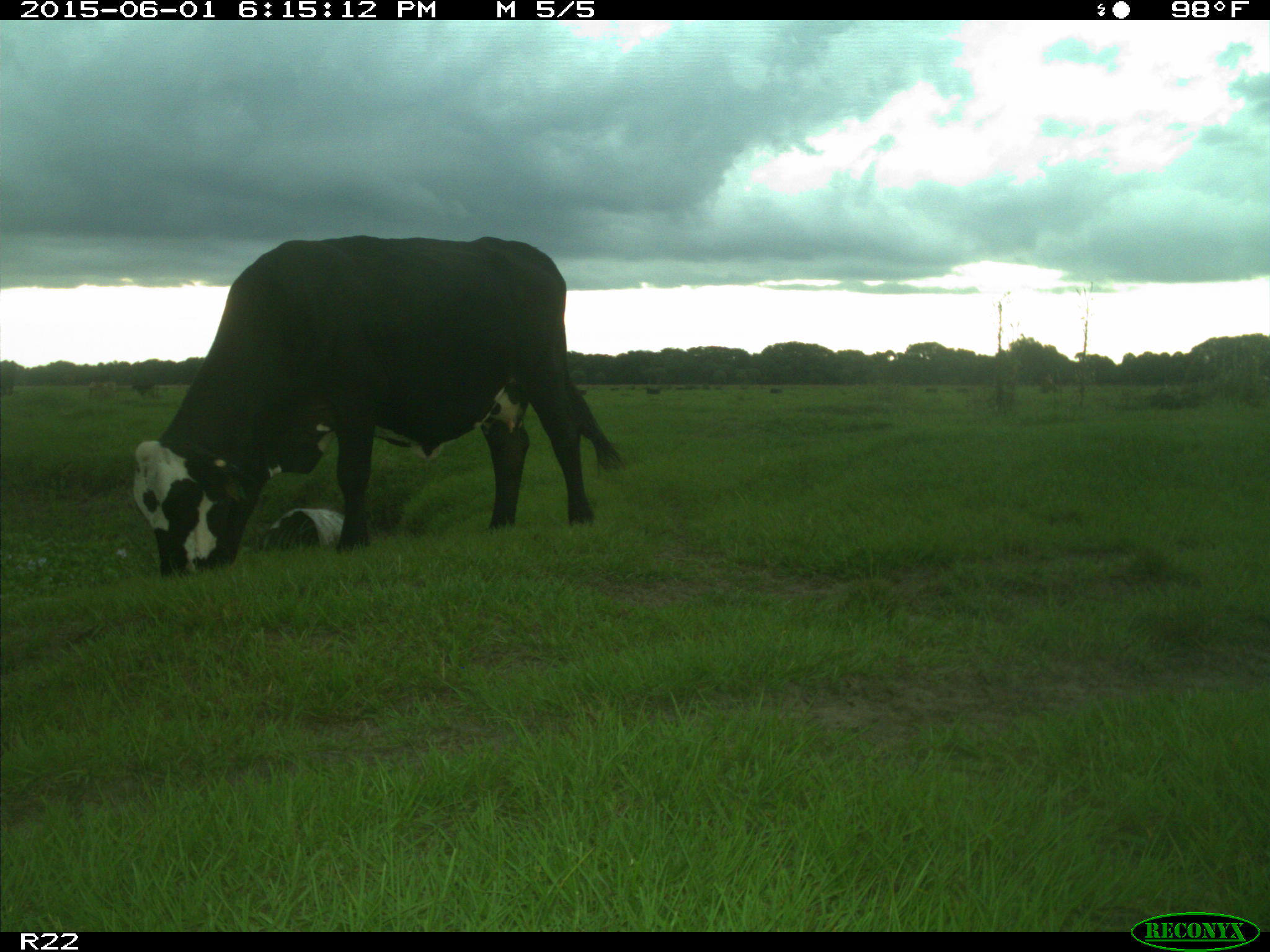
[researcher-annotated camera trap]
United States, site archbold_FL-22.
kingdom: Animalia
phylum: Chordata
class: Mammalia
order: Artiodactyla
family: Bovidae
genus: Bos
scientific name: Bos taurus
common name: domestic cow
Bos taurus (domestic cow).